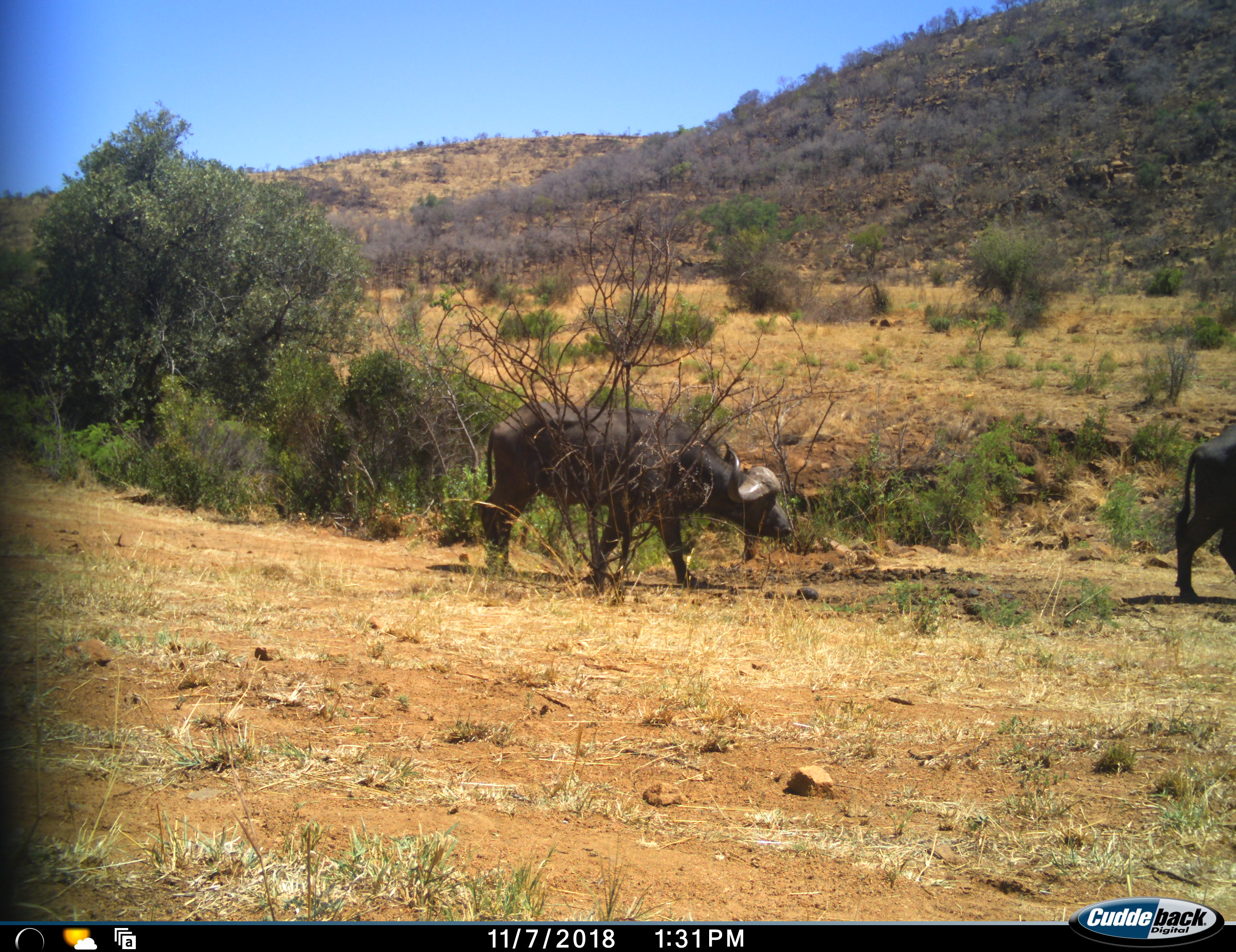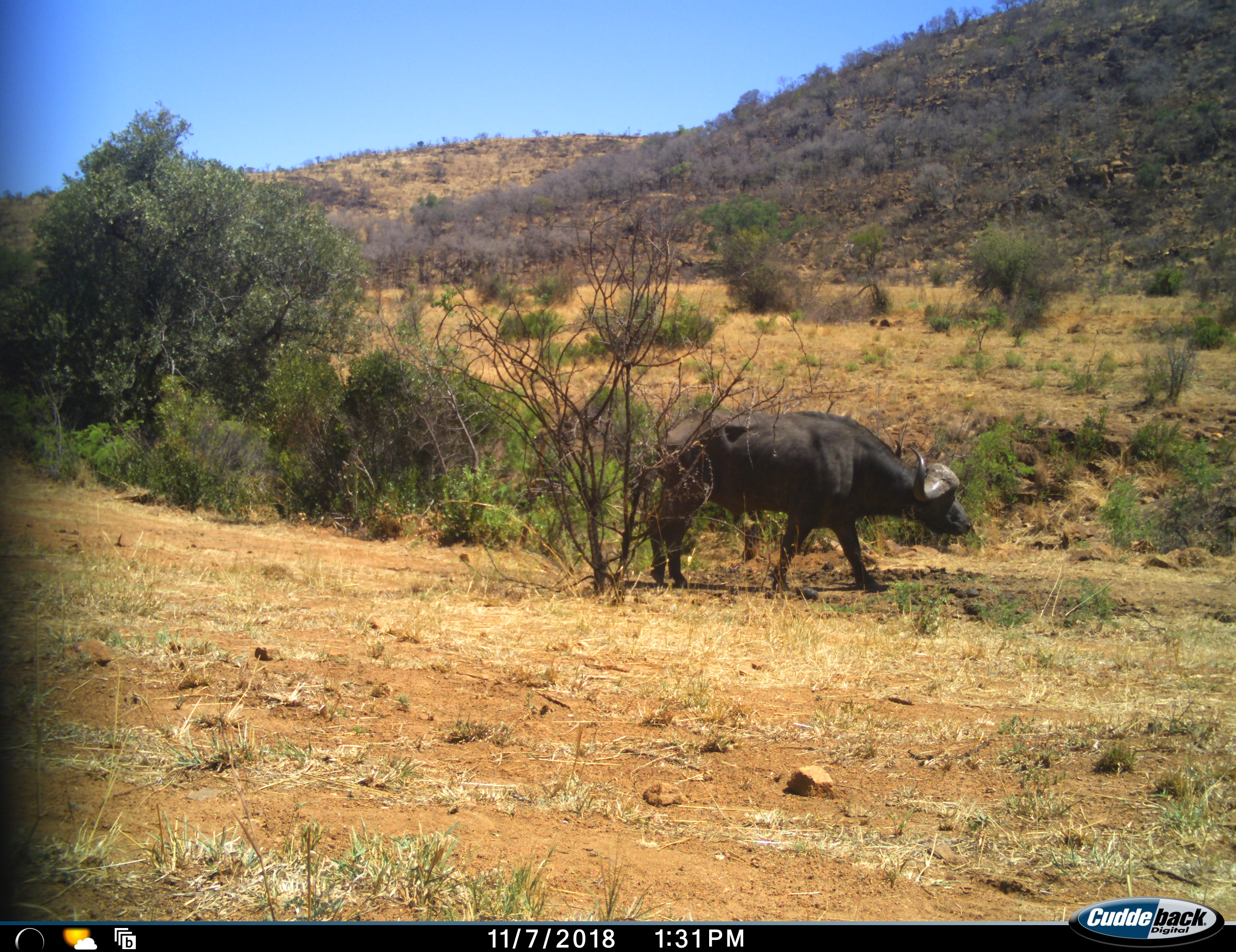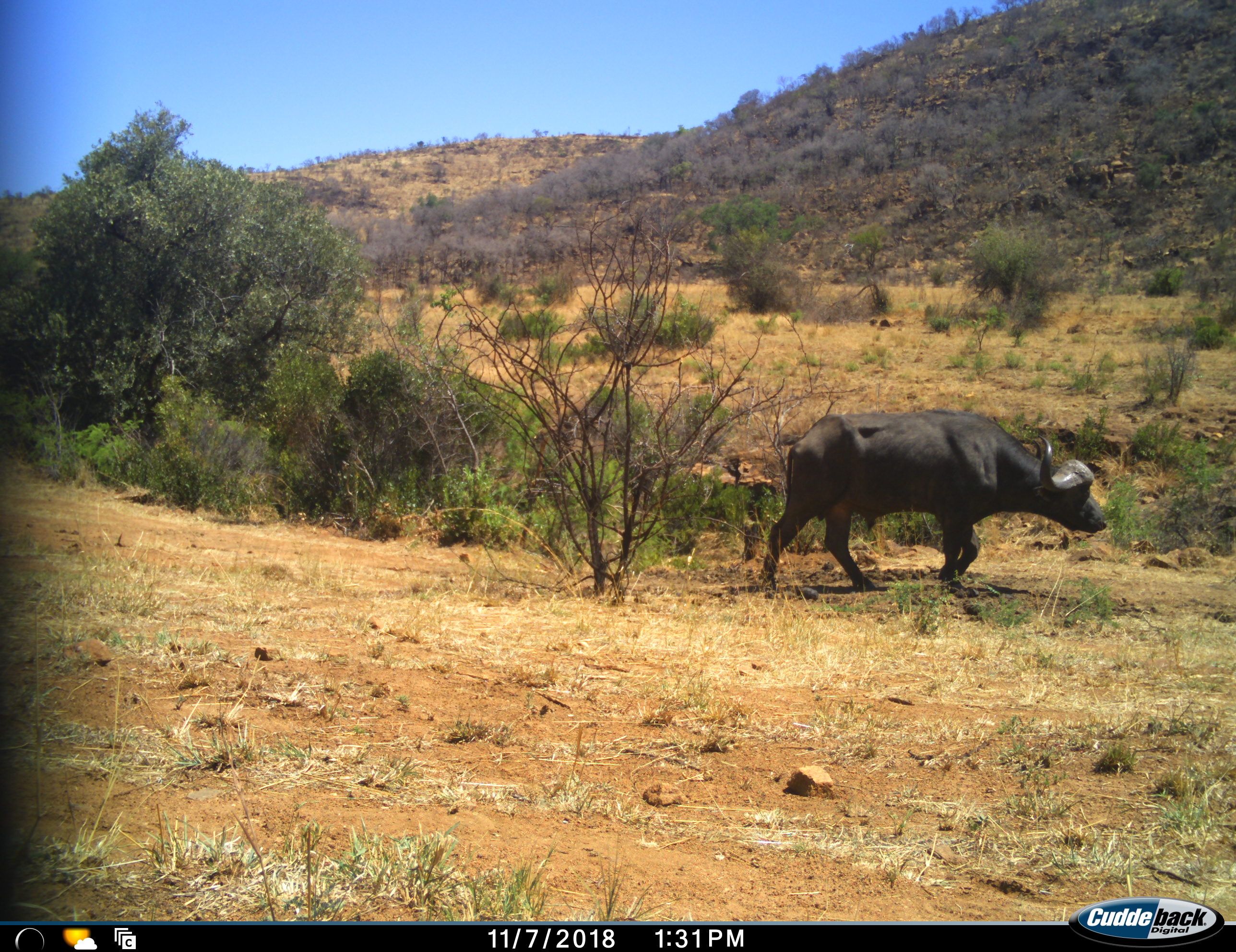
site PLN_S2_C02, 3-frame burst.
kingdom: Animalia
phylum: Chordata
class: Mammalia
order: Artiodactyla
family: Bovidae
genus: Syncerus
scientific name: Syncerus caffer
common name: african buffalo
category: buffalo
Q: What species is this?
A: Buffalo (african buffalo) (Syncerus caffer).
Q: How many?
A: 2.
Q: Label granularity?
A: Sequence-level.